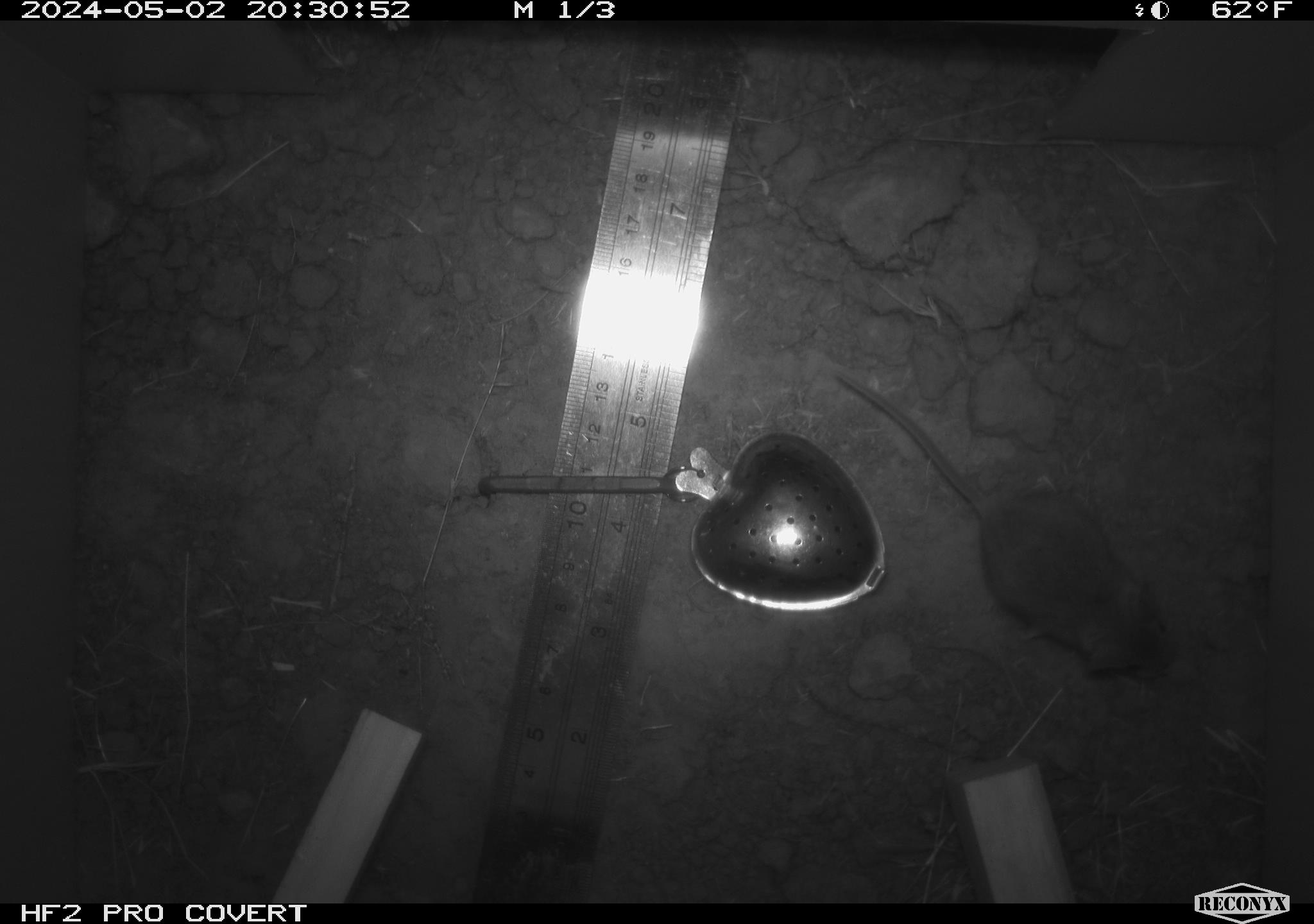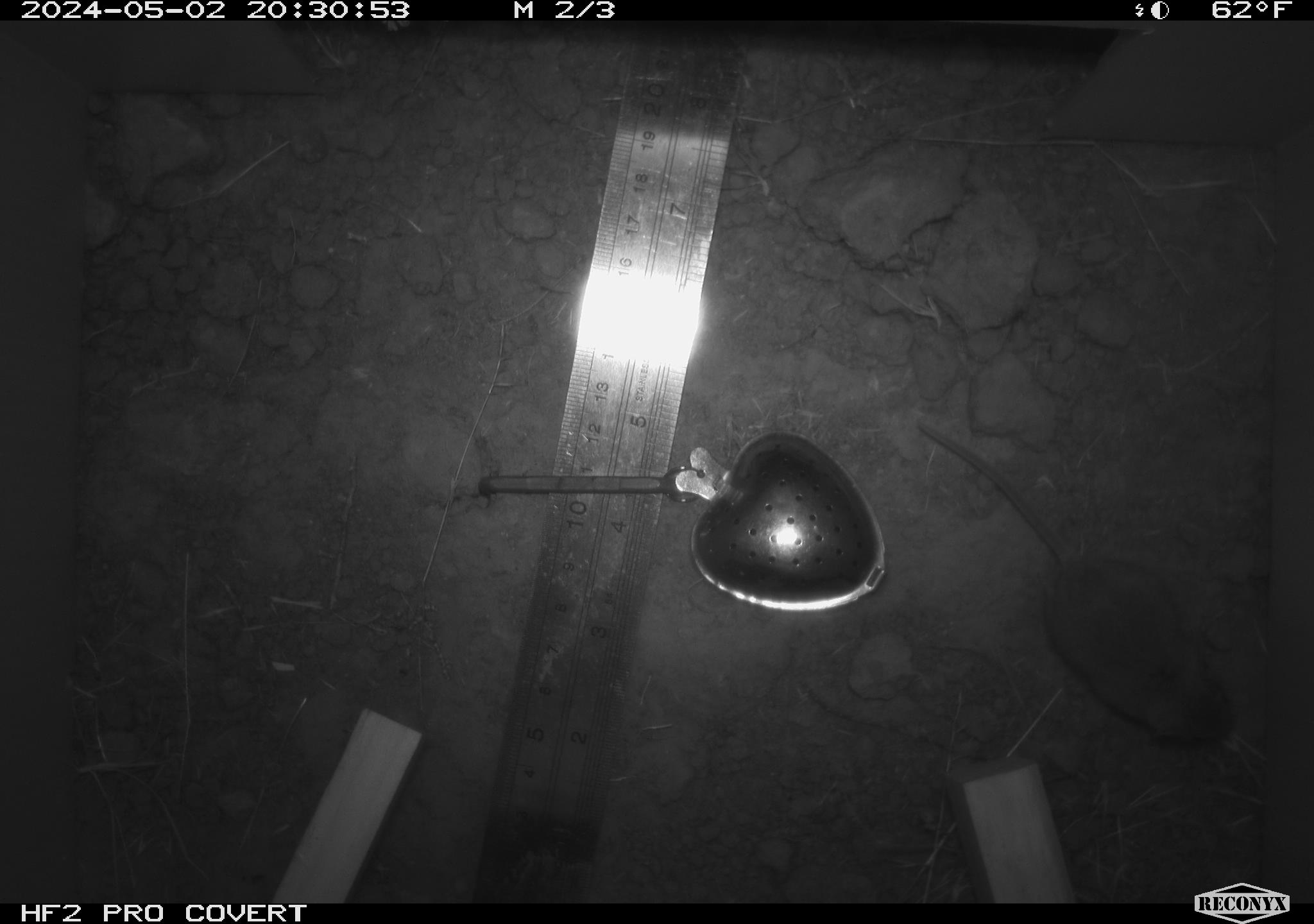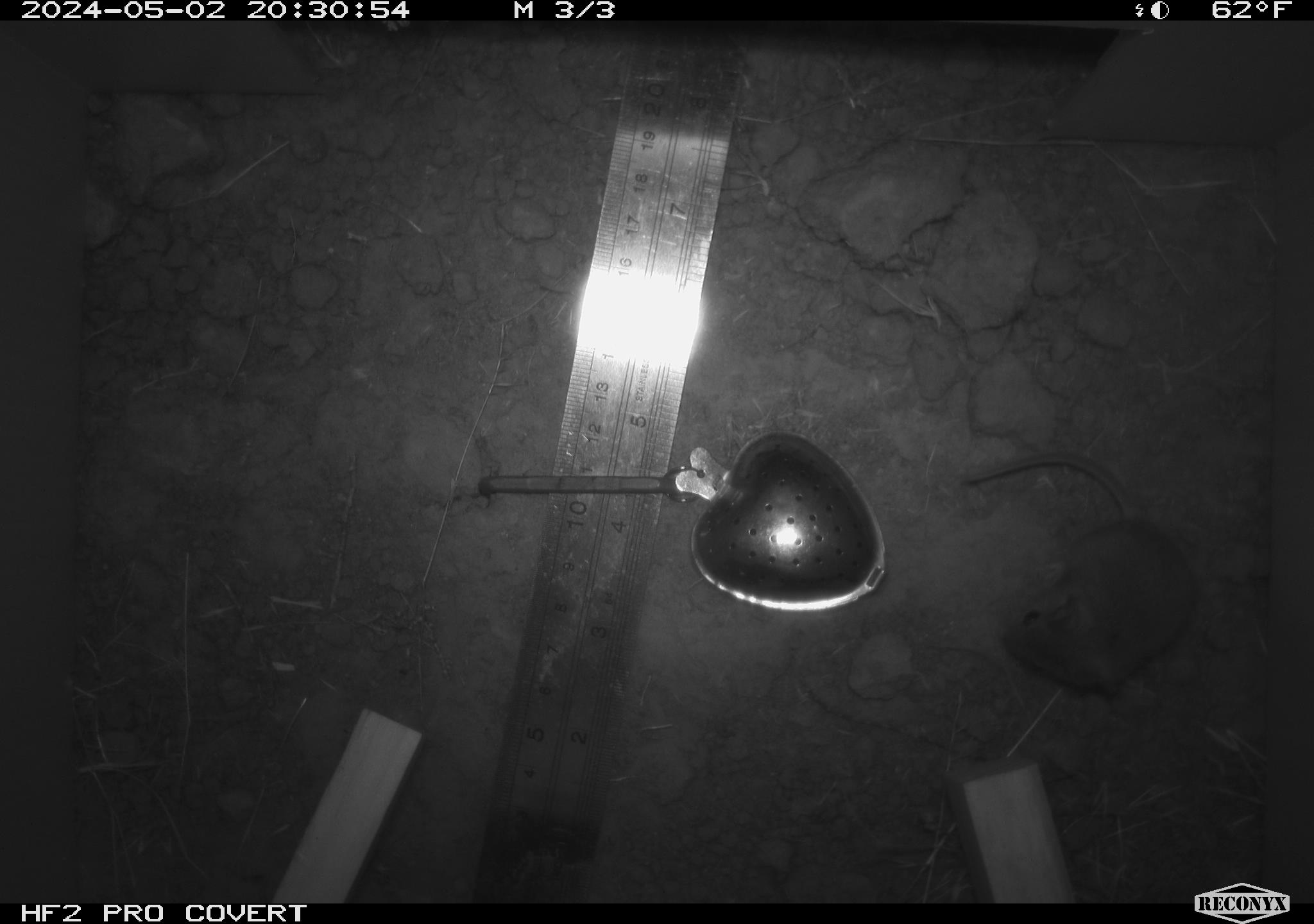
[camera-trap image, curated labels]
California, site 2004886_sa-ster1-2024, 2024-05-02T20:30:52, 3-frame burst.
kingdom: Animalia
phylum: Chordata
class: Mammalia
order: Rodentia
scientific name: Rodentia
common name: mouse species